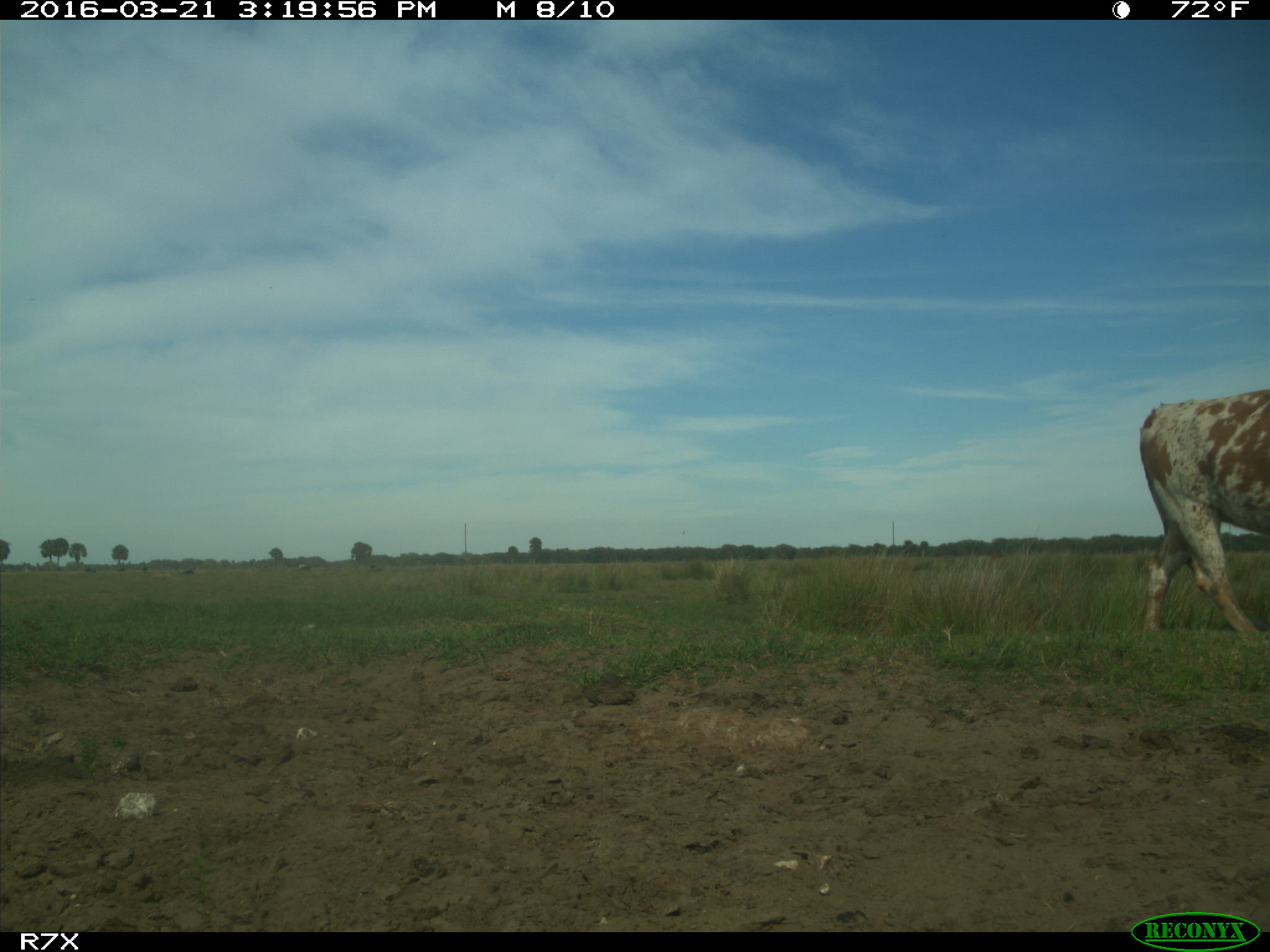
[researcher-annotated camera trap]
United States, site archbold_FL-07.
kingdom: Animalia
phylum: Chordata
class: Mammalia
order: Artiodactyla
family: Bovidae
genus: Bos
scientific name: Bos taurus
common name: domestic cow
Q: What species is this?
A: Bos taurus (domestic cow).